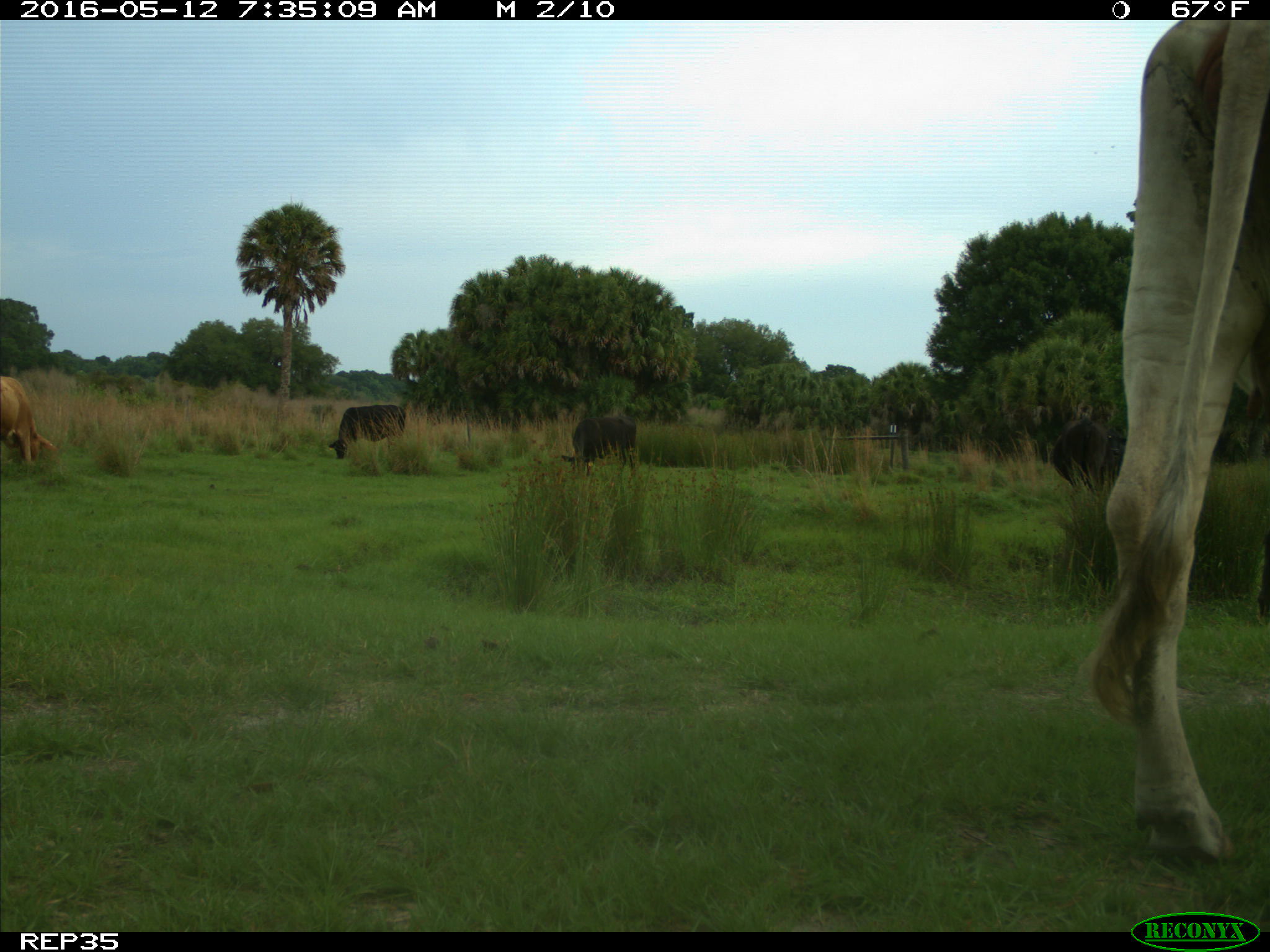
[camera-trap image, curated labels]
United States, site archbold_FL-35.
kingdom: Animalia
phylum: Chordata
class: Mammalia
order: Artiodactyla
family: Bovidae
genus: Bos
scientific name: Bos taurus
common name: domestic cow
Bos taurus (domestic cow).